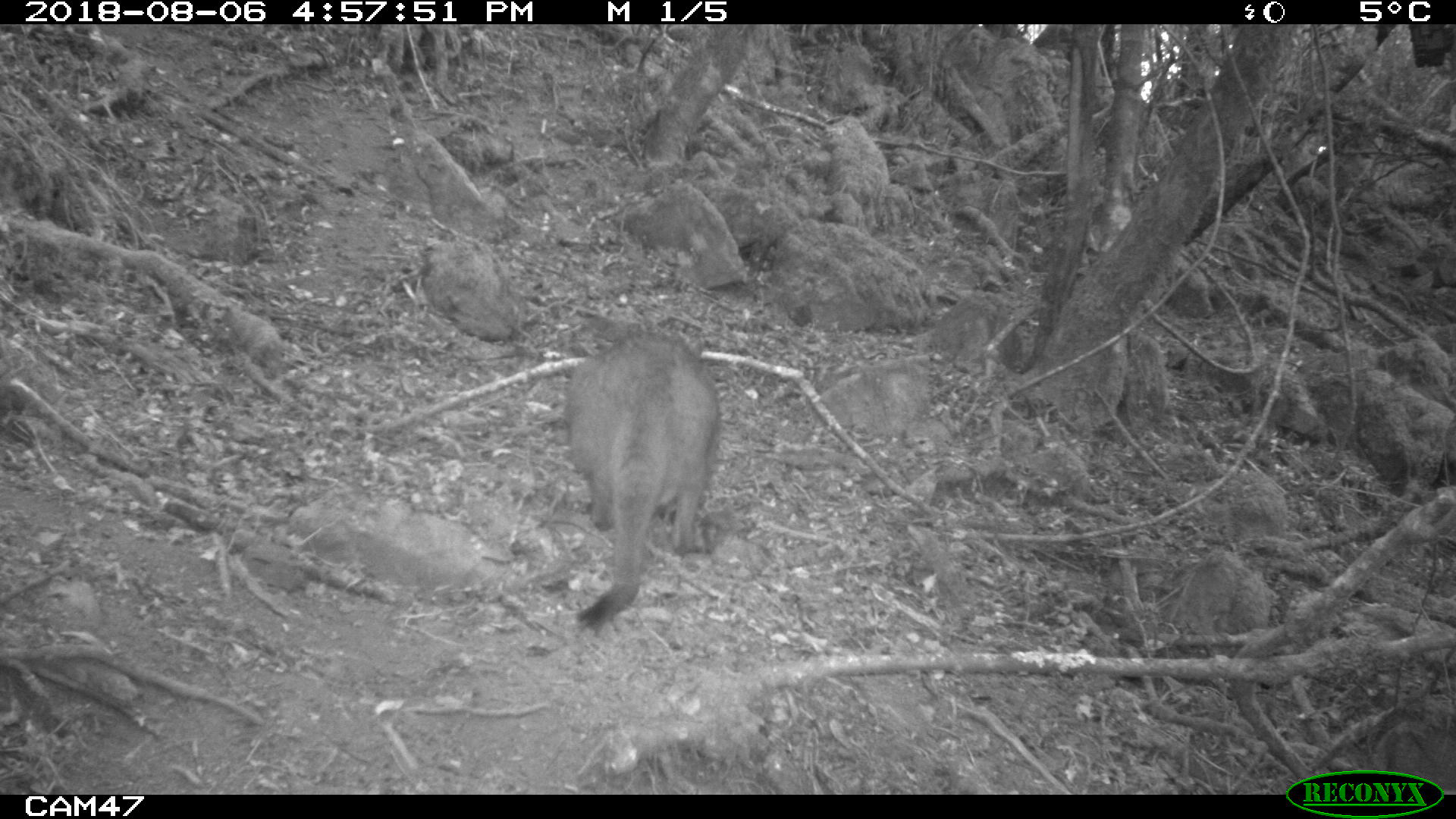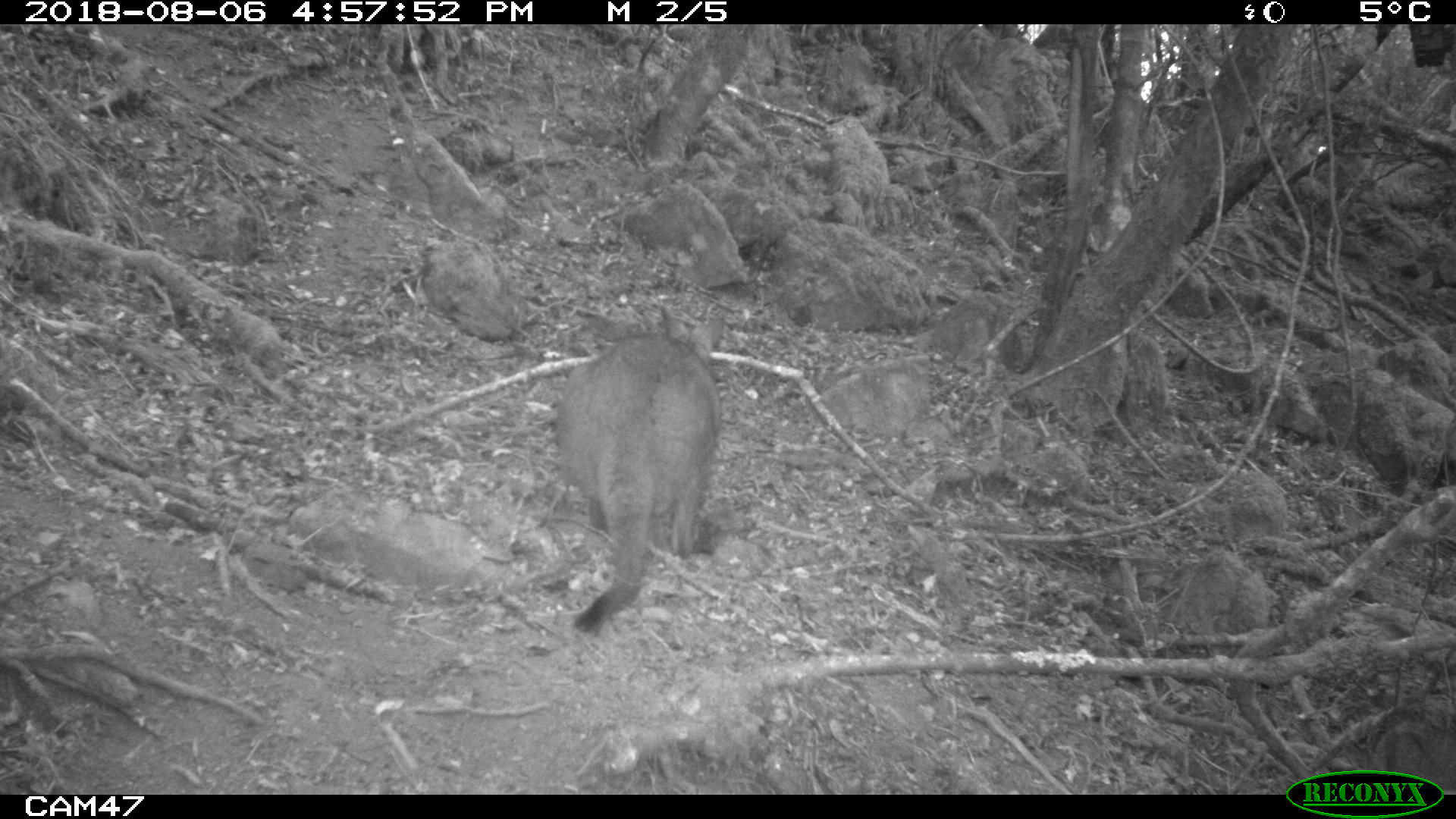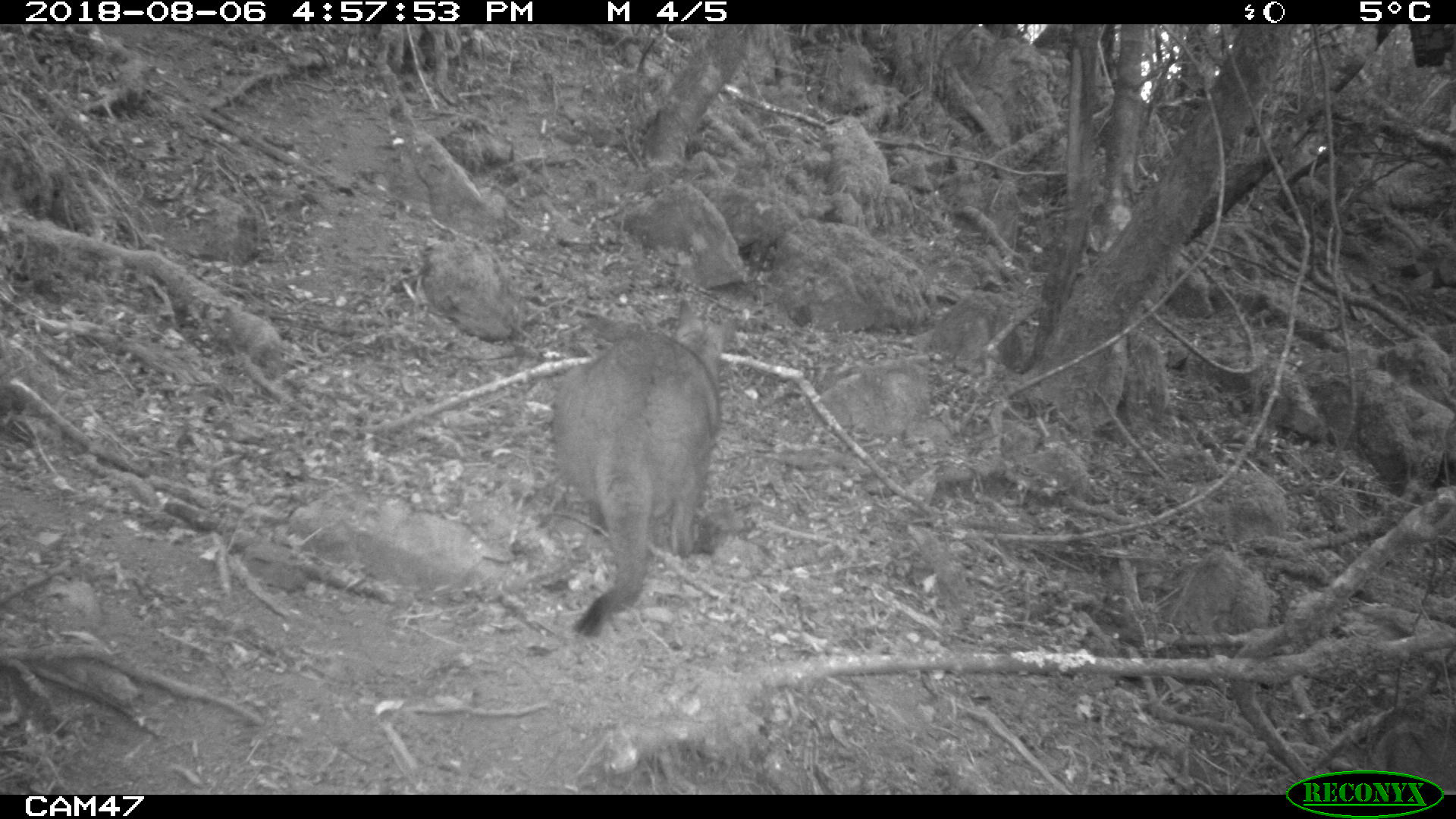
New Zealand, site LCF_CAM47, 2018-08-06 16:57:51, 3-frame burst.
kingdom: Animalia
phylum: Chordata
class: Mammalia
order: Diprotodontia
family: Macropodidae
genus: Notamacropus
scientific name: Notamacropus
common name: wallaby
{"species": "wallaby (Notamacropus)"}